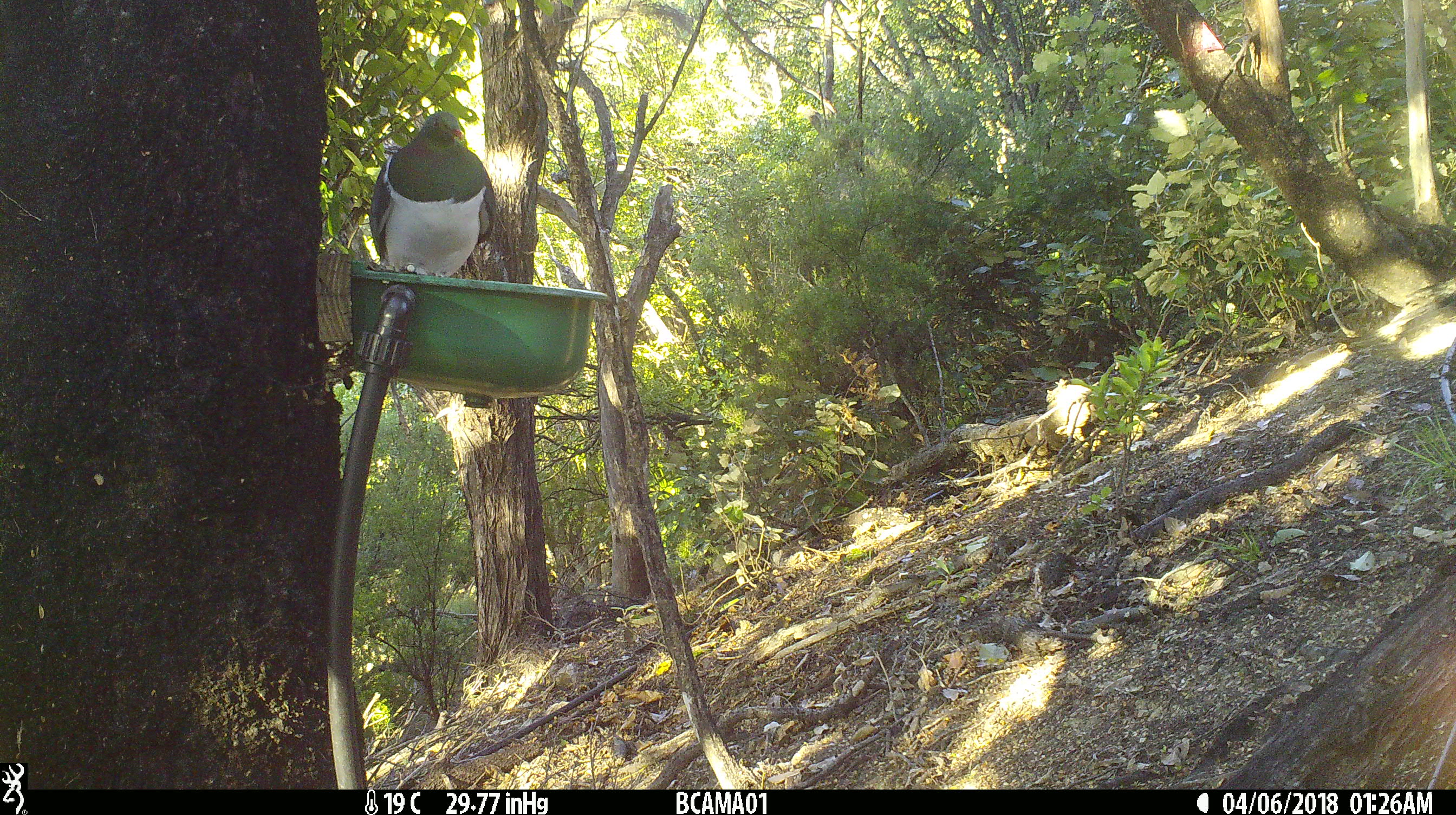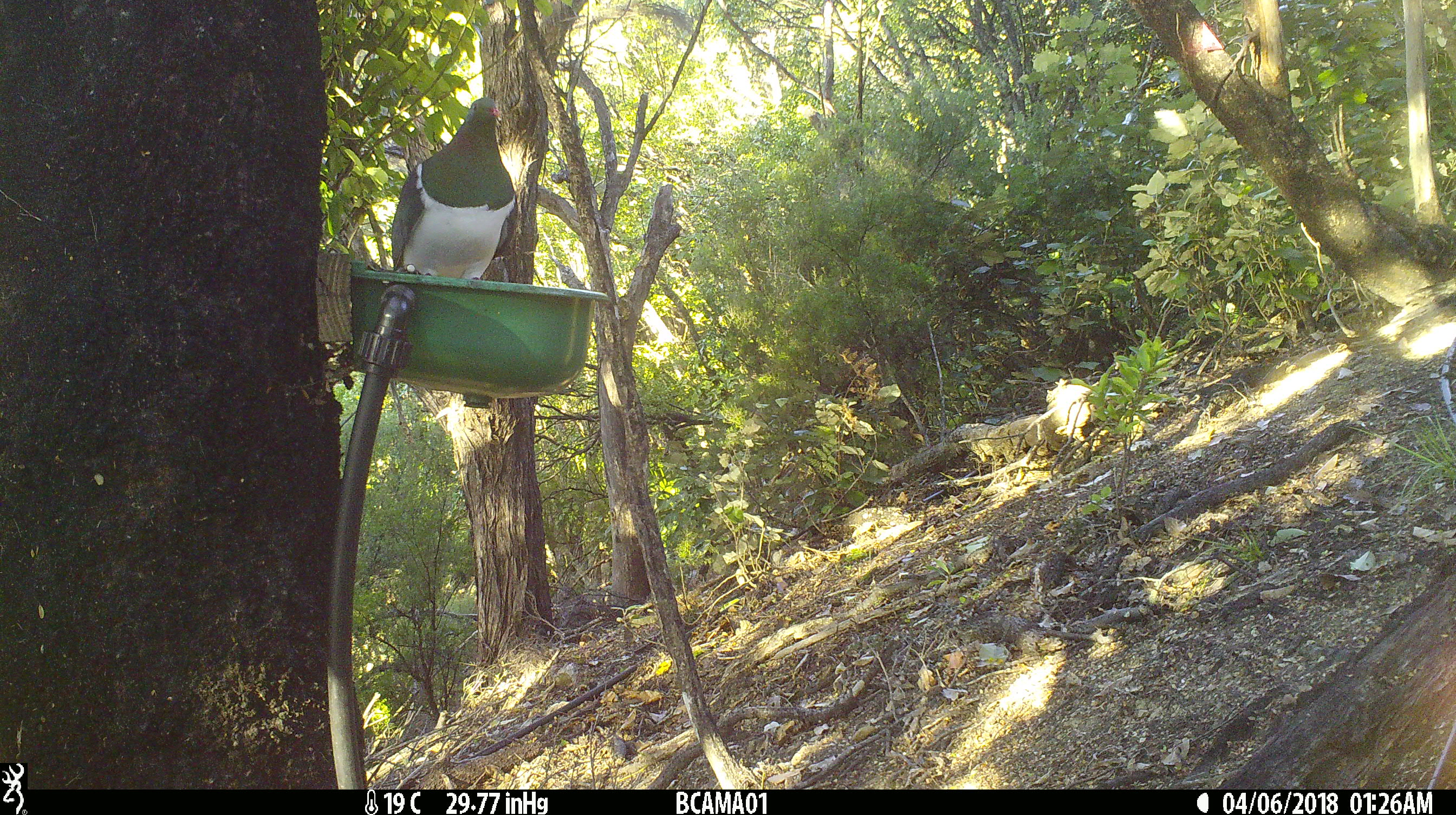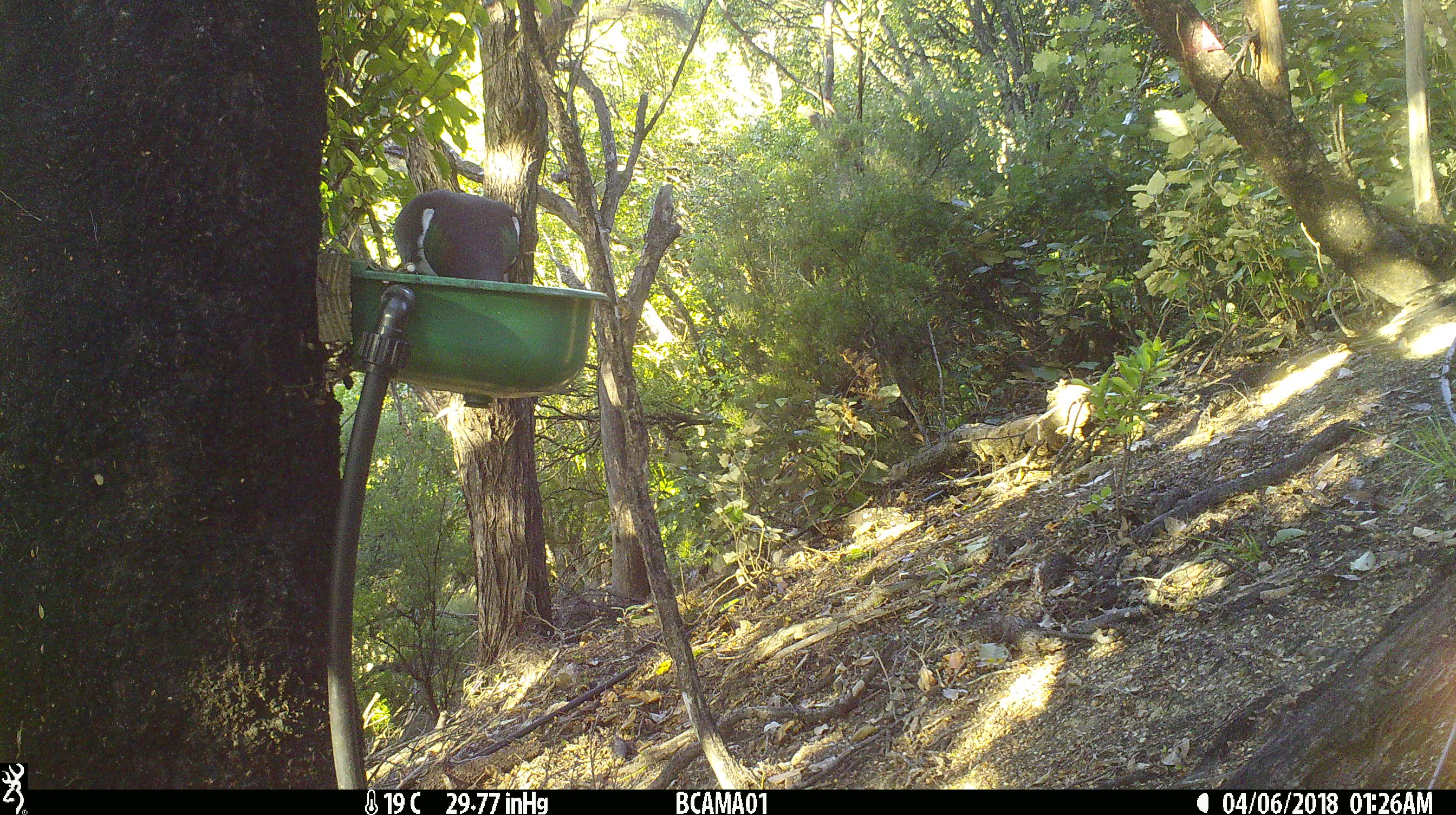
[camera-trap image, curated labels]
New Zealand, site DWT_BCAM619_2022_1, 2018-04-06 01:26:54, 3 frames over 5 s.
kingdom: Animalia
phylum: Chordata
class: Aves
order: Columbiformes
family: Columbidae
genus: Hemiphaga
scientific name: Hemiphaga novaeseelandiae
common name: new zealand pigeon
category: kereru